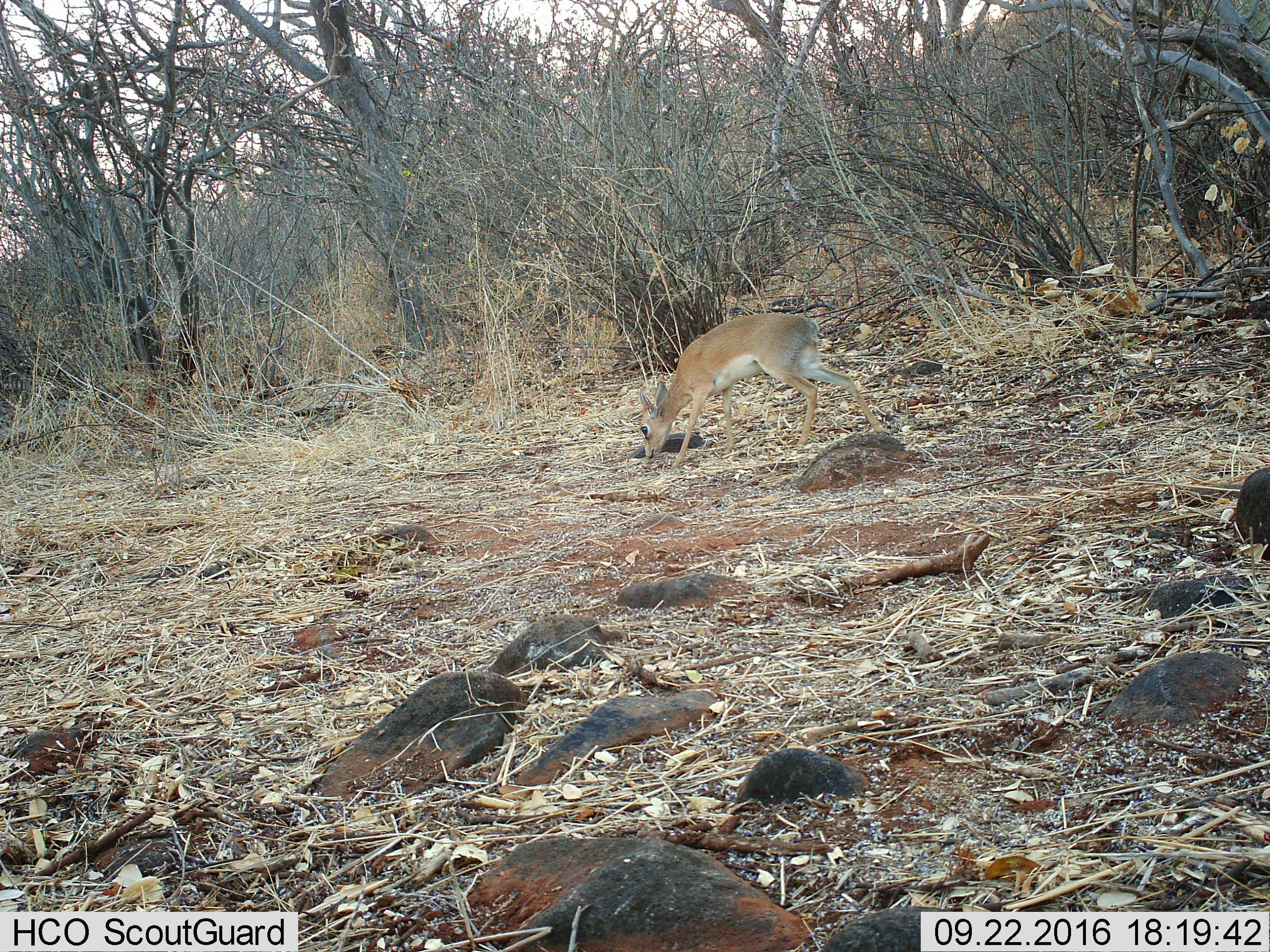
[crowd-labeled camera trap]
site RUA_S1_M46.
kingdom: Animalia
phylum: Chordata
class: Mammalia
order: Artiodactyla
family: Bovidae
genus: Madoqua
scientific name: Madoqua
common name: dik-dik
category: dikdik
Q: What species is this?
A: Dikdik (dik-dik) (Madoqua).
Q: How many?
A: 1.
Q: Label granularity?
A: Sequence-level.